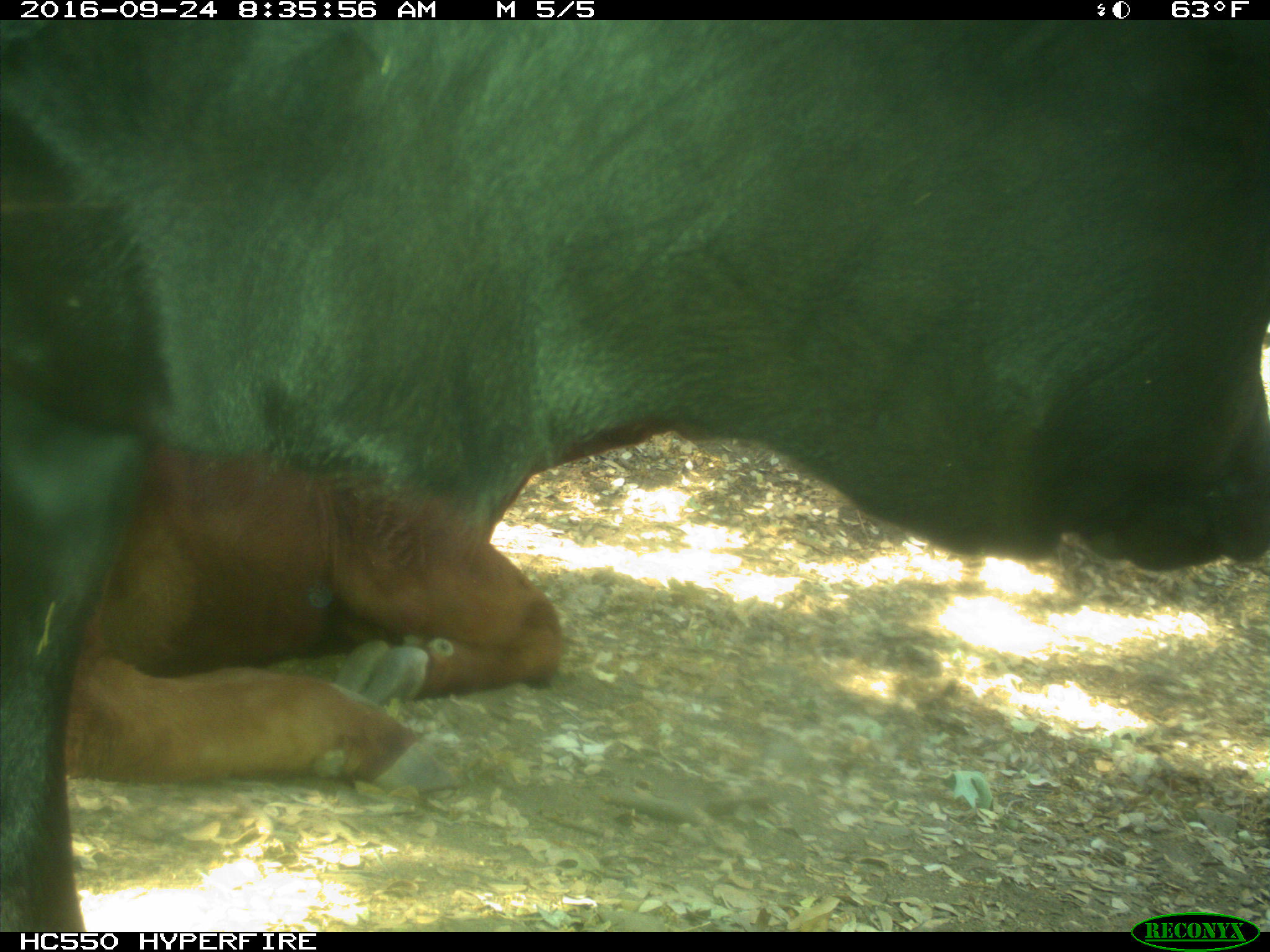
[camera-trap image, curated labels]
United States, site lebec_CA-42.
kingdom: Animalia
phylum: Chordata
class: Mammalia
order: Artiodactyla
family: Bovidae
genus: Bos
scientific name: Bos taurus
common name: domestic cow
Bos taurus (domestic cow).